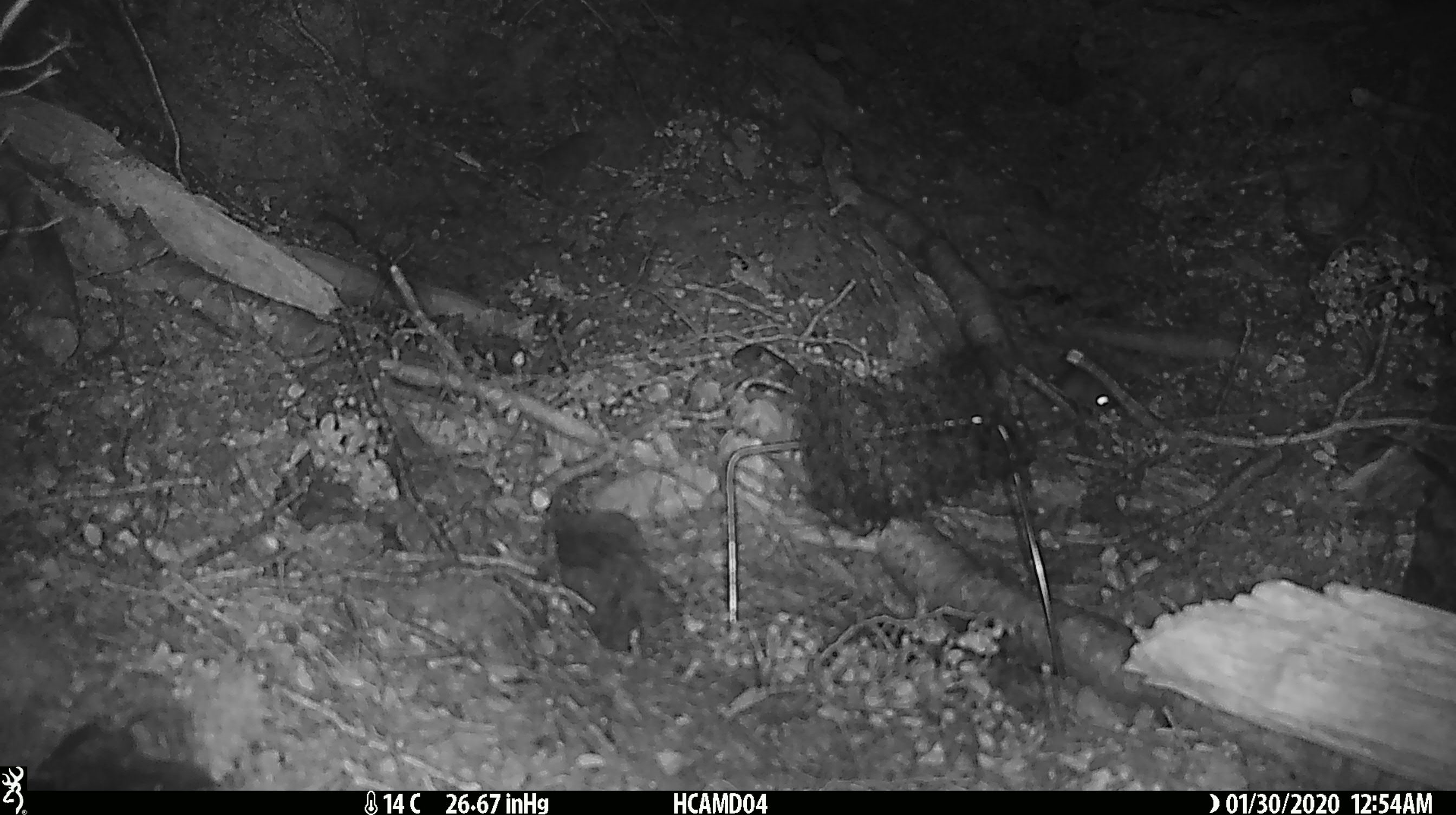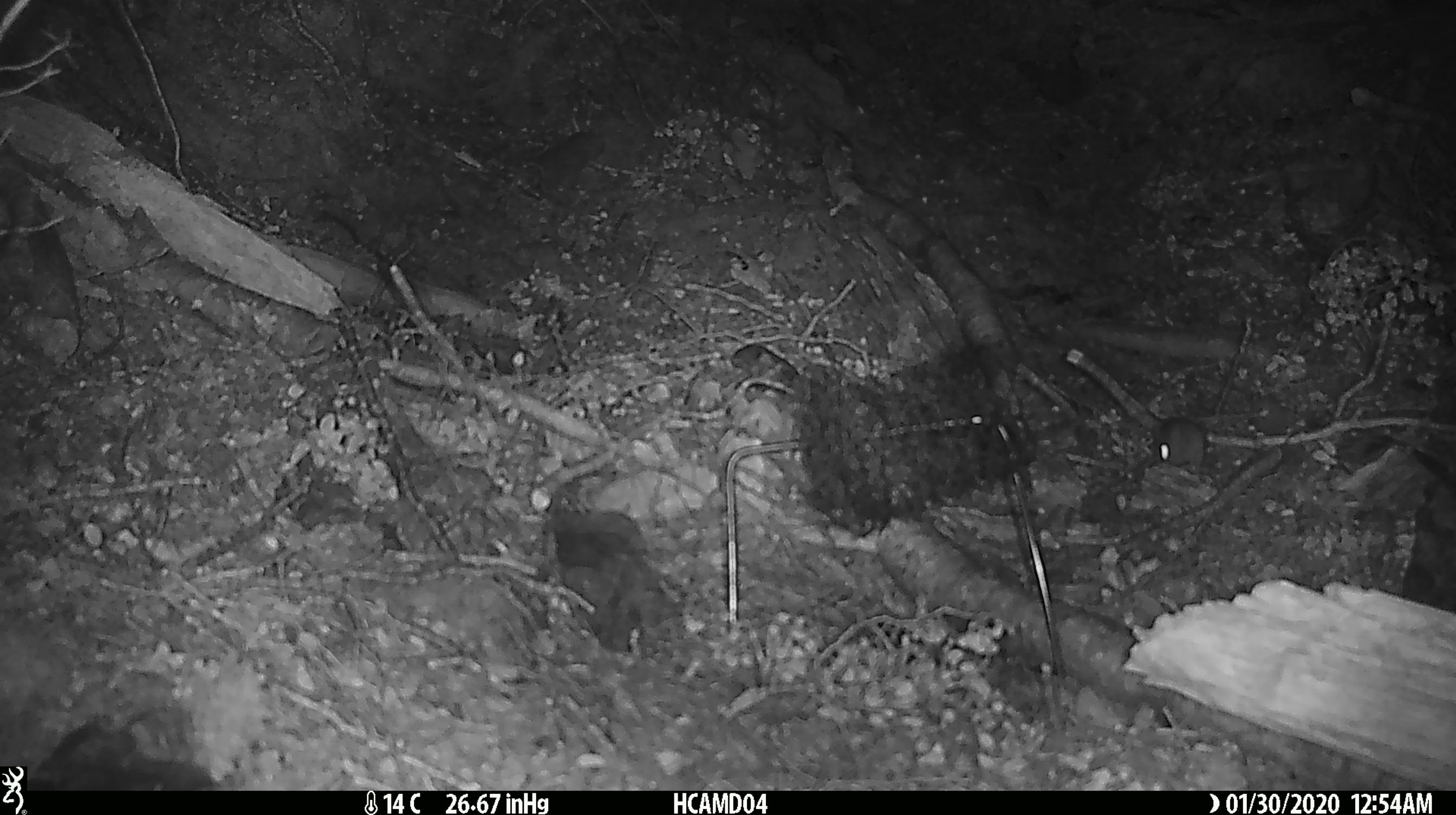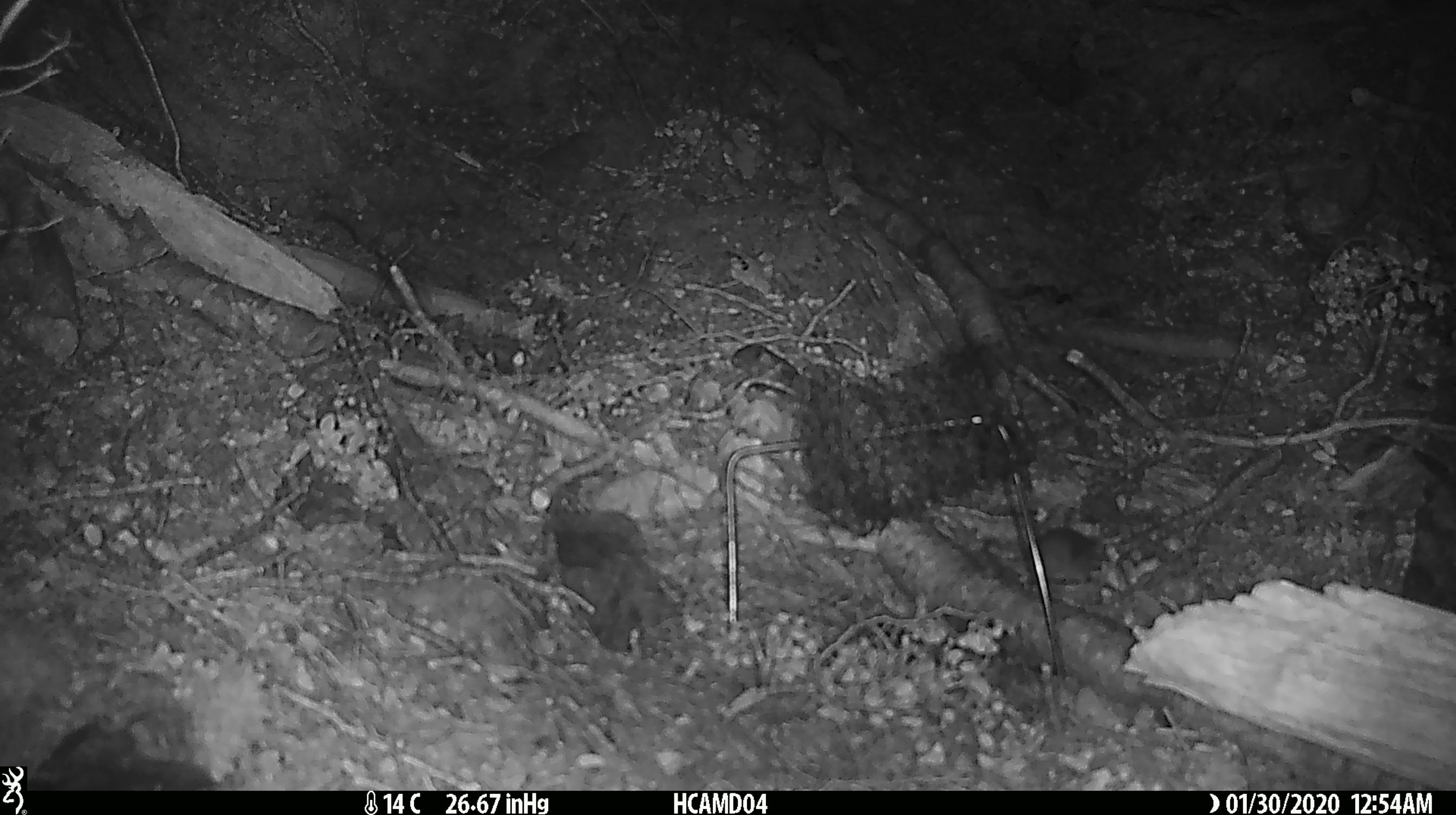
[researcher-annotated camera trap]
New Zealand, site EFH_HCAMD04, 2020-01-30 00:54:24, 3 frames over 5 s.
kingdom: Animalia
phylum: Chordata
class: Mammalia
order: Rodentia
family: Muridae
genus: Mus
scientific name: Mus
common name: mouse